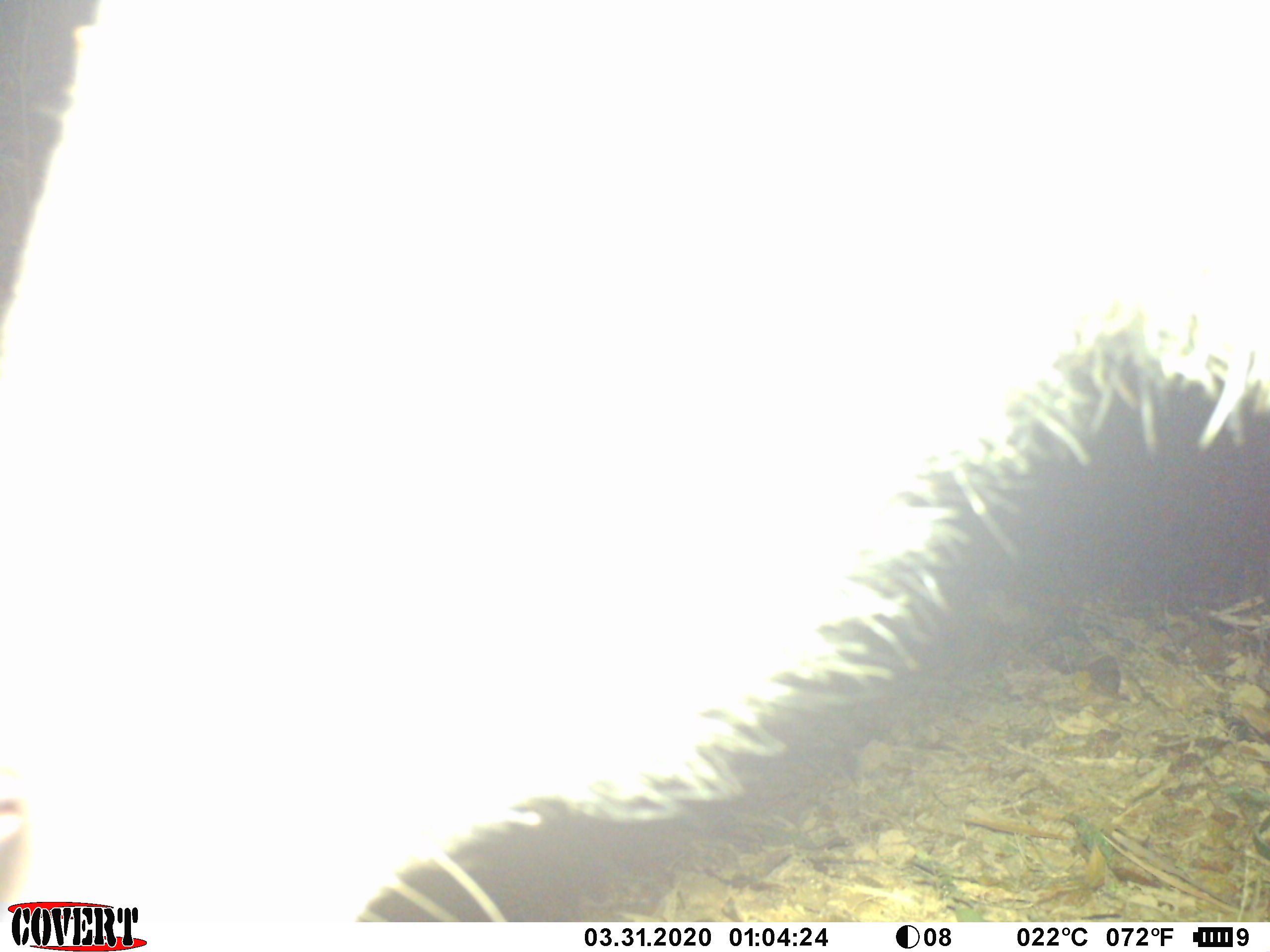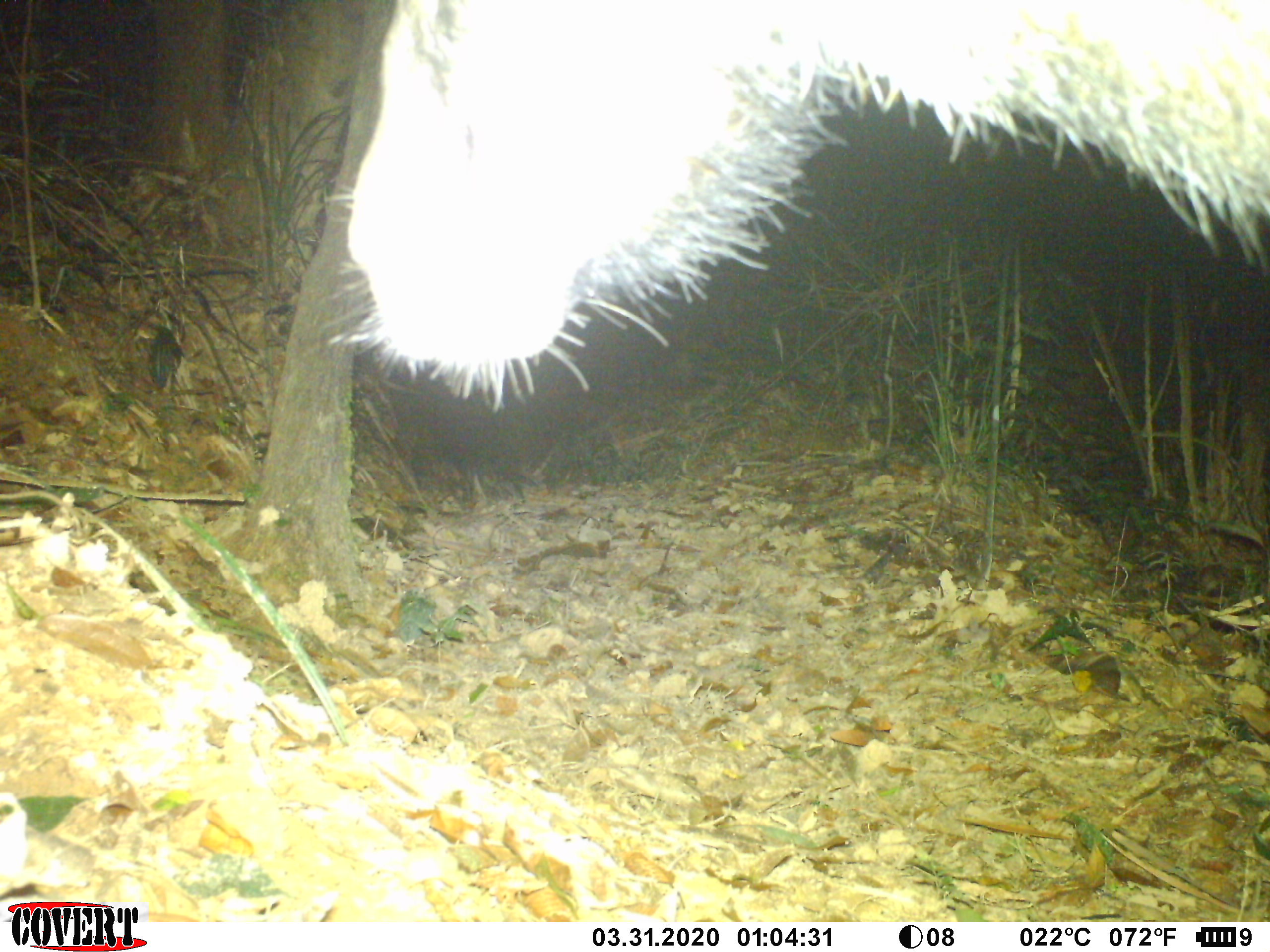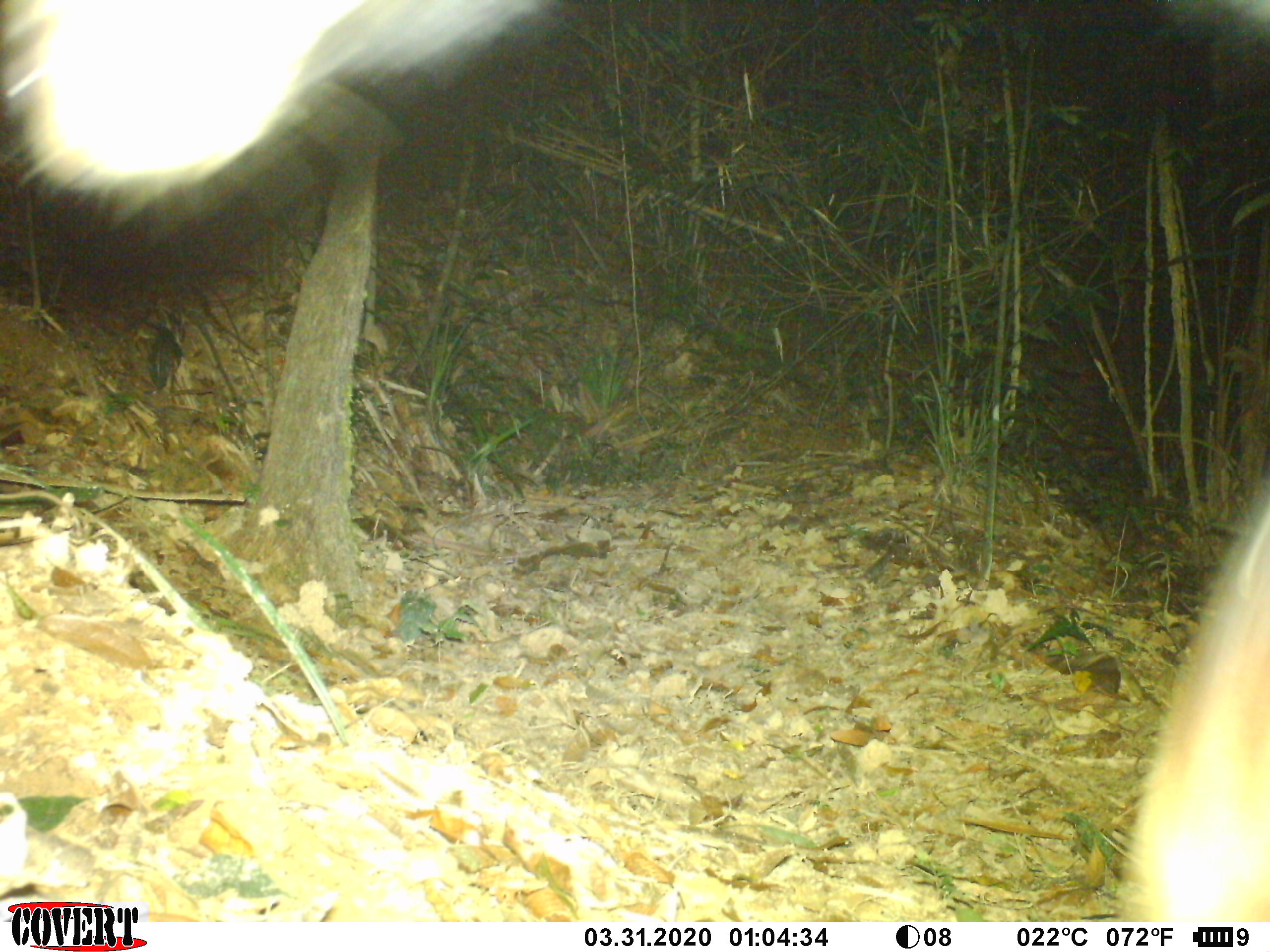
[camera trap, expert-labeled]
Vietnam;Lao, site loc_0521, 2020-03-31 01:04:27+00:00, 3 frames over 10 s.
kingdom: Animalia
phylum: Chordata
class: Mammalia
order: Artiodactyla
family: Bovidae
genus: Capricornis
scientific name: Capricornis sumatraensis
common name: chinese serow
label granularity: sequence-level